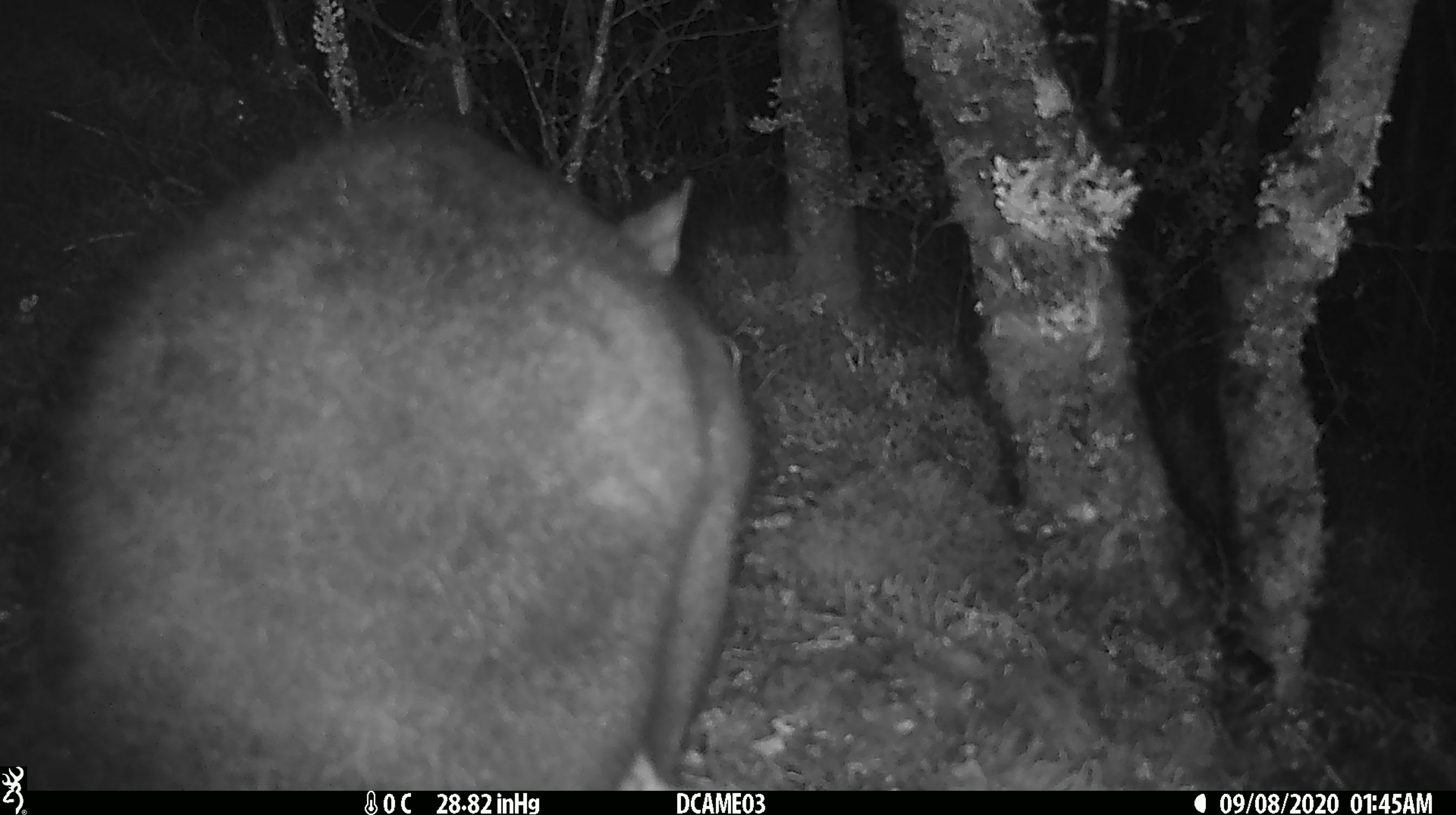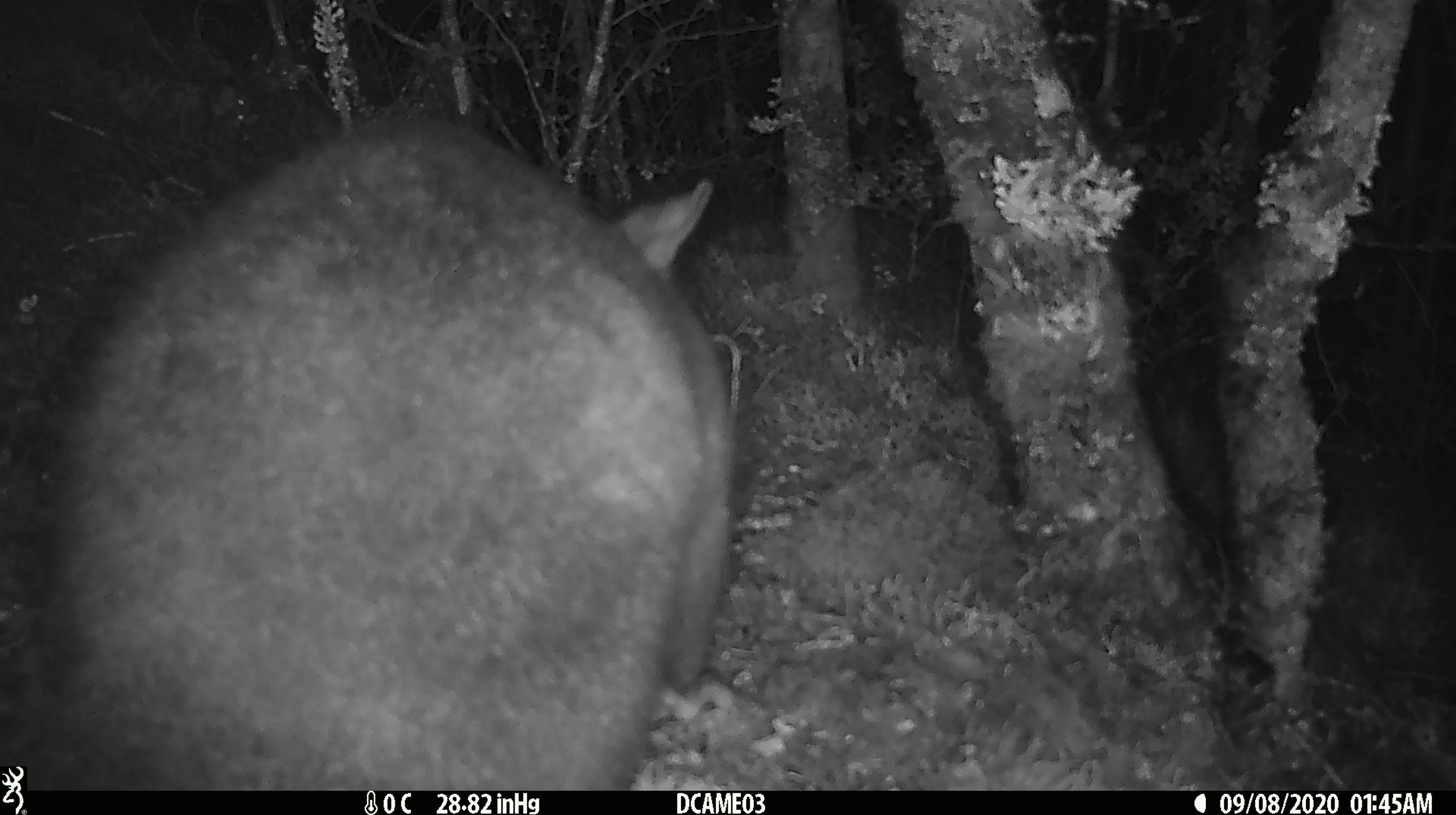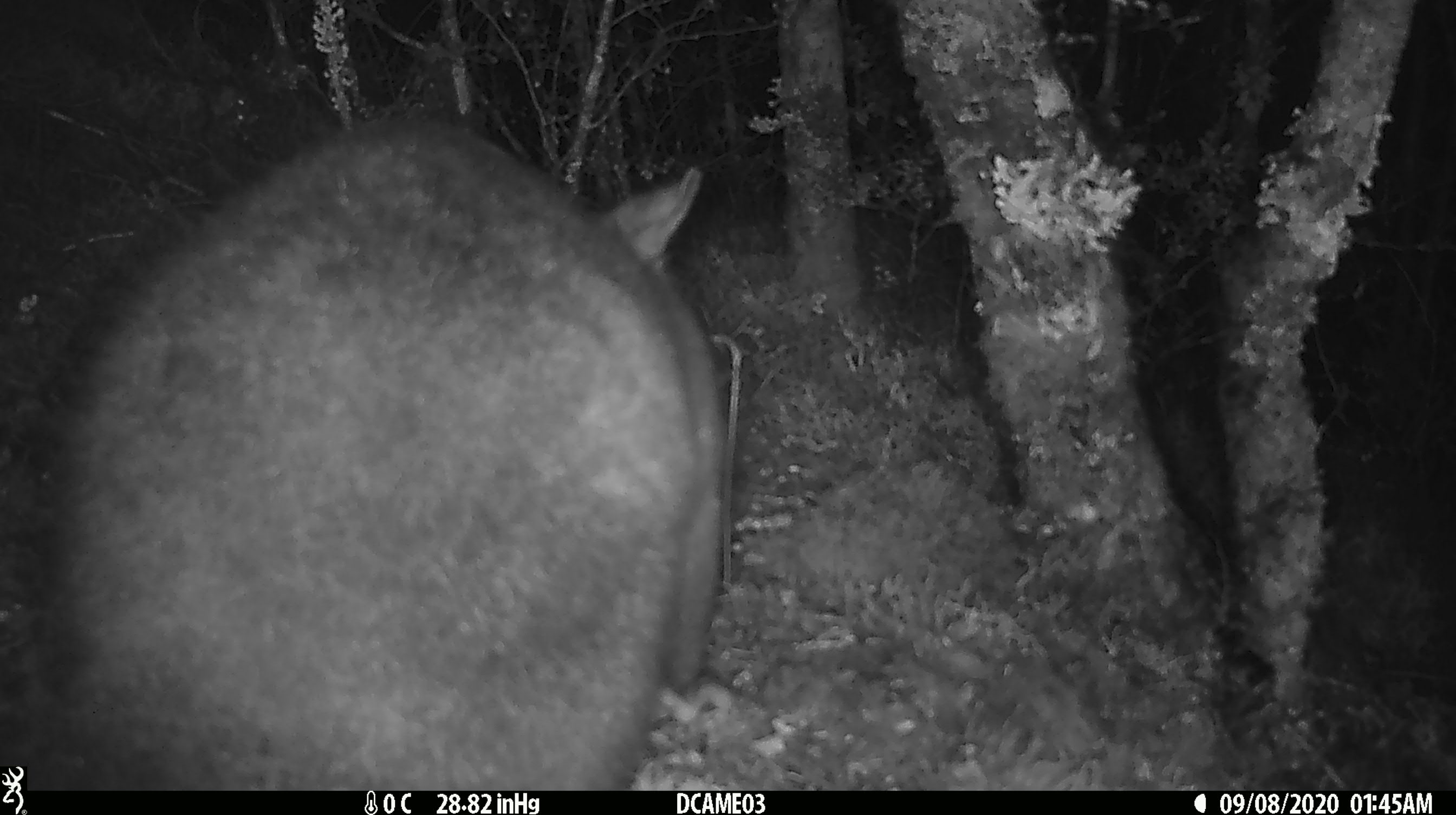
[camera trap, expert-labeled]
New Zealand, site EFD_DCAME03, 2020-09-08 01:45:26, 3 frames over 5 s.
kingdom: Animalia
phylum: Chordata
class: Mammalia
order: Diprotodontia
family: Phalangeridae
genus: Trichosurus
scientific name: Trichosurus vulpecula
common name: common brushtail possum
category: possum